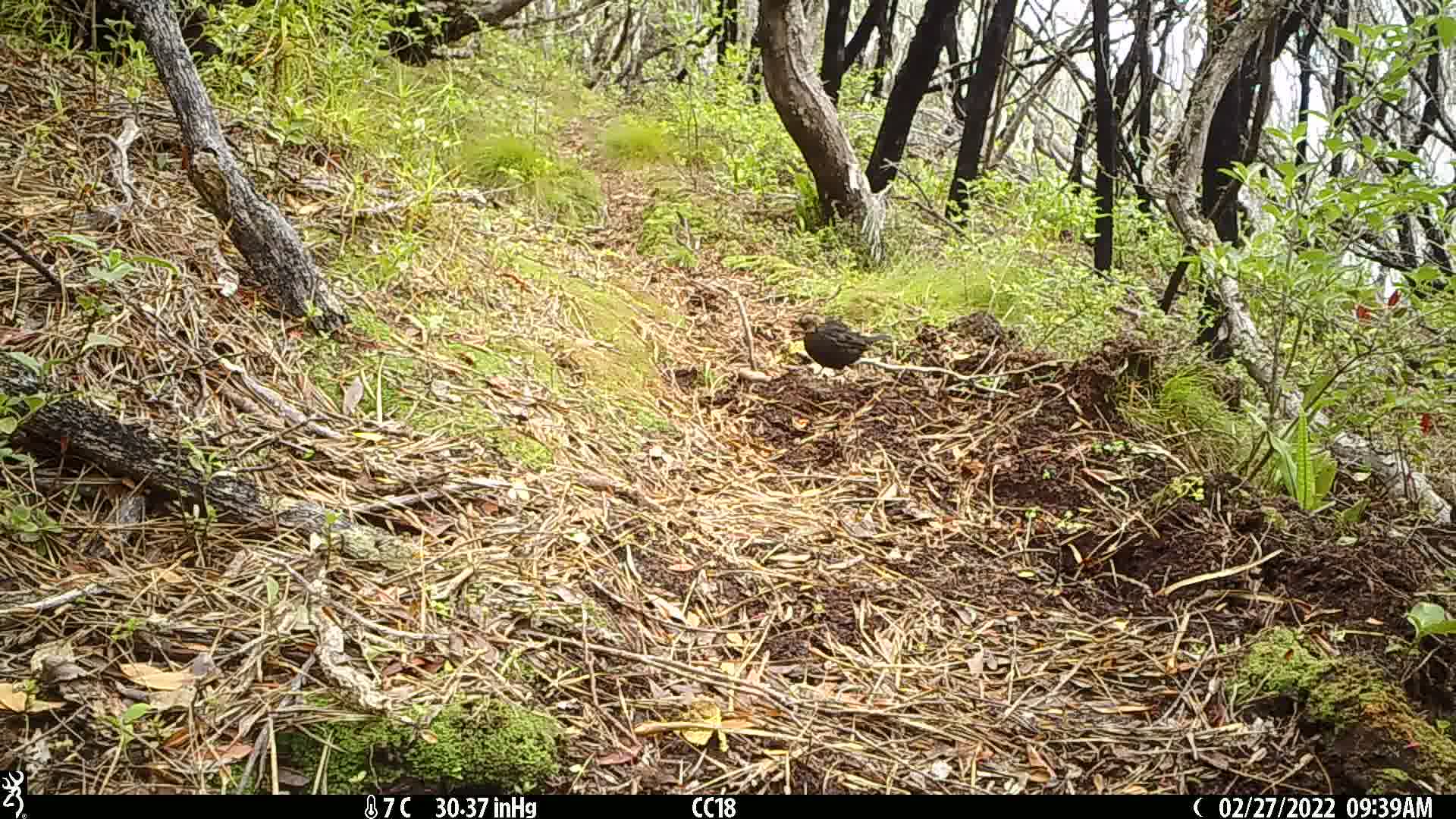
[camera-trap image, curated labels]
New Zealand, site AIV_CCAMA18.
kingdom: Animalia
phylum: Chordata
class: Aves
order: Passeriformes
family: Turdidae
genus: Turdus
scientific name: Turdus merula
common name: eurasian blackbird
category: blackbird